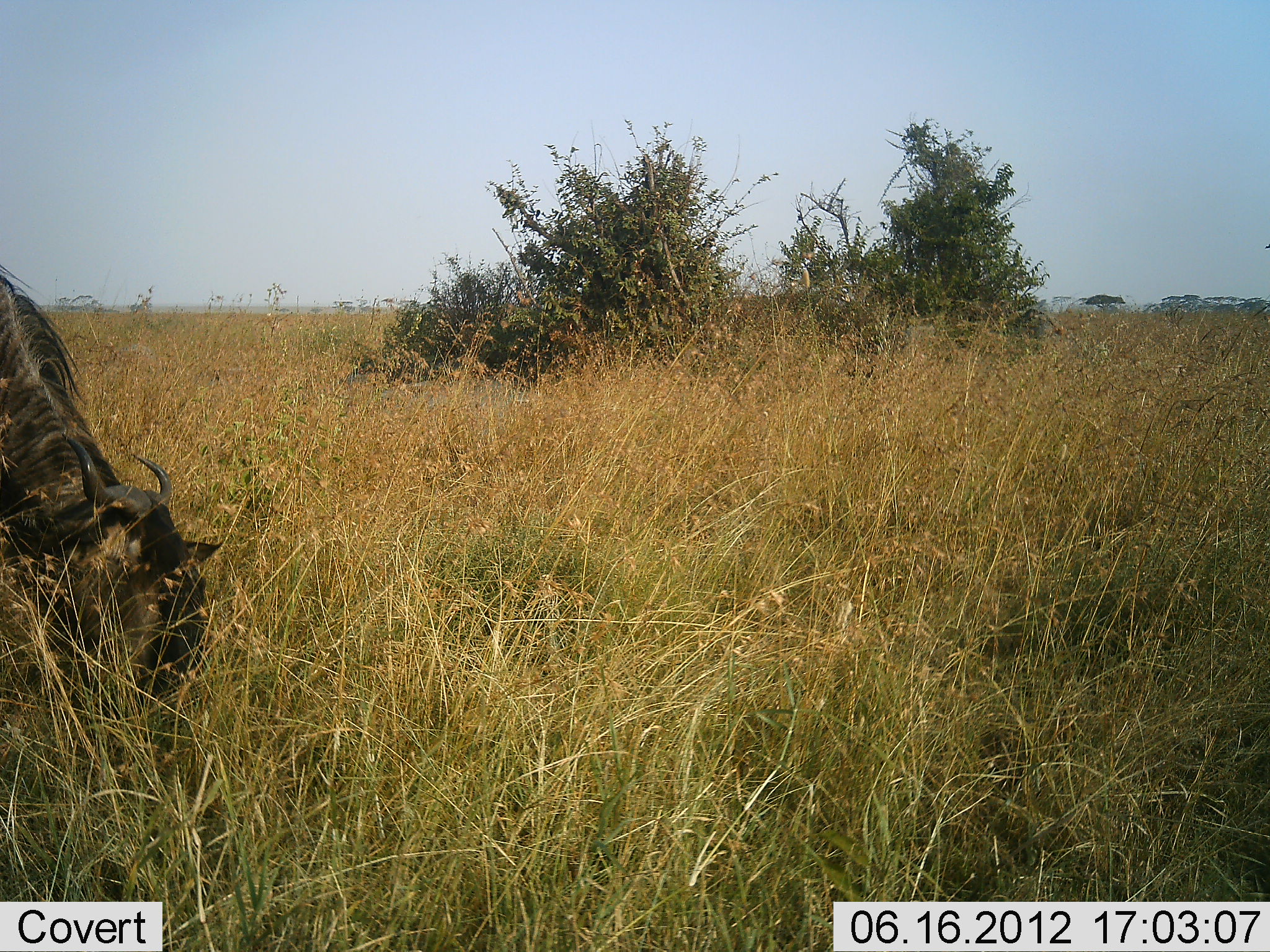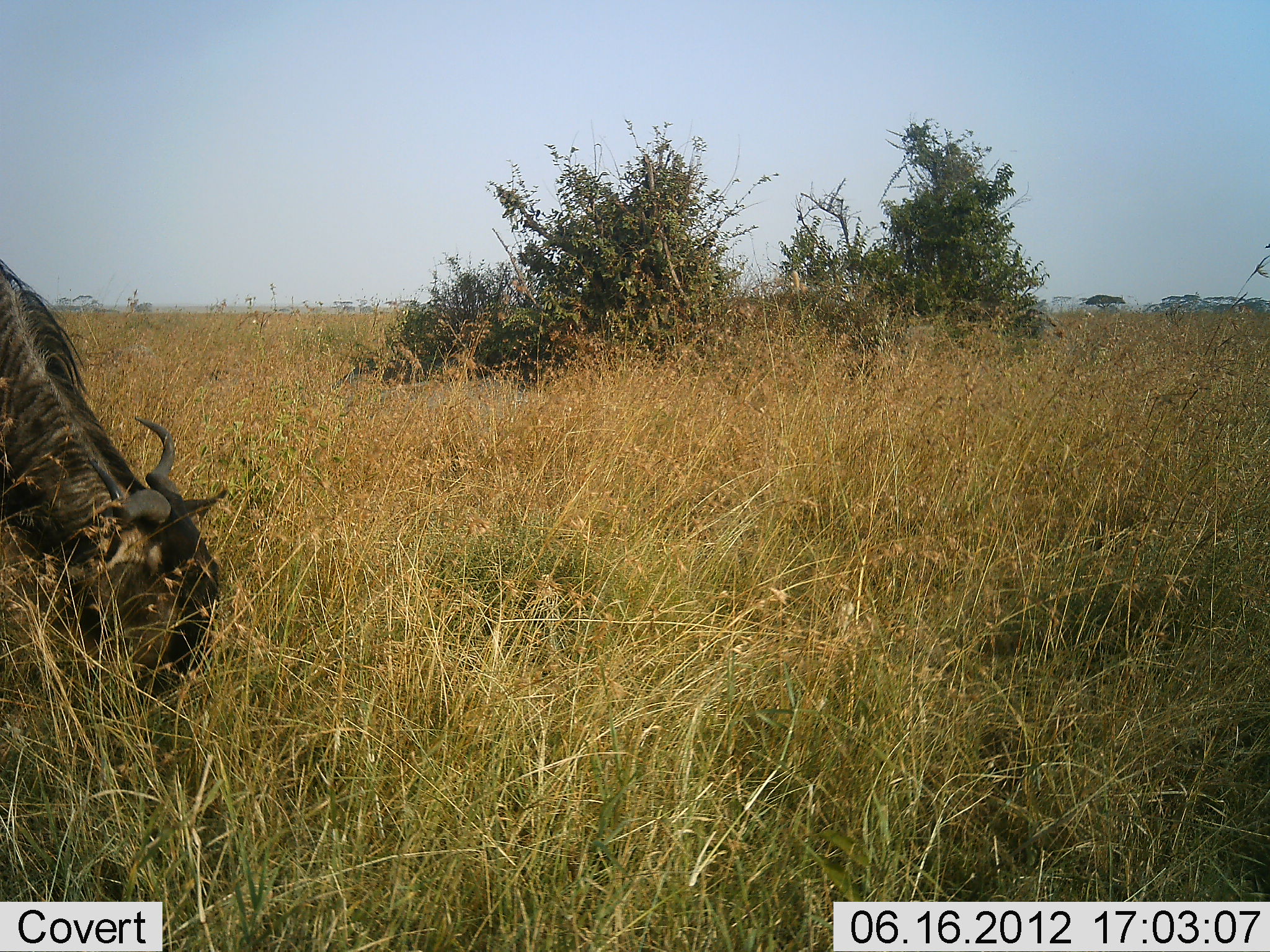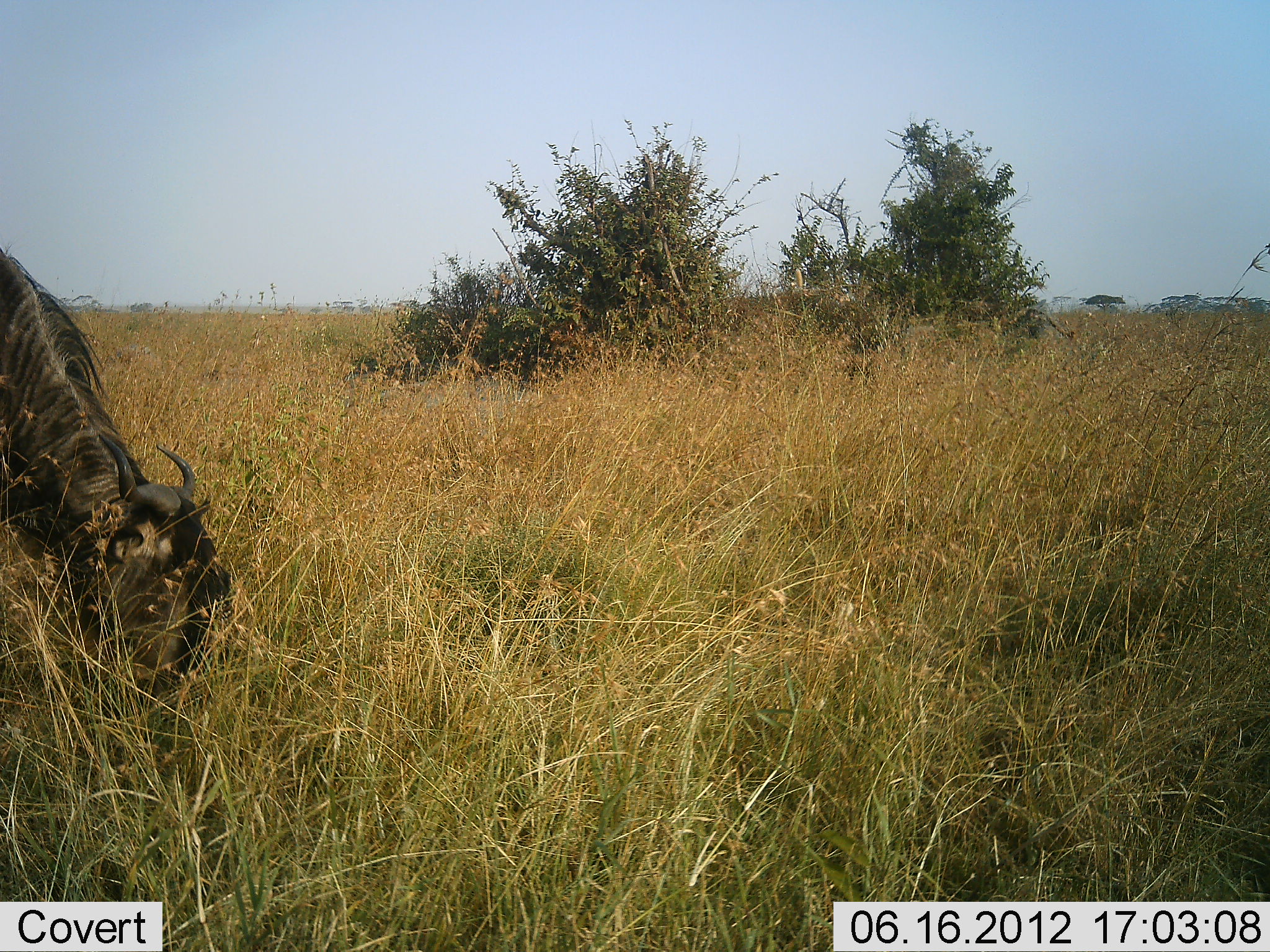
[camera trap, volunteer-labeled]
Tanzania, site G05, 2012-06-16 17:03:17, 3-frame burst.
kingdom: Animalia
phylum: Chordata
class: Mammalia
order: Artiodactyla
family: Bovidae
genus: Connochaetes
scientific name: Connochaetes taurinus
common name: blue wildebeest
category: wildebeest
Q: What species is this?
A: Wildebeest (blue wildebeest) (Connochaetes taurinus).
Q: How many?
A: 1.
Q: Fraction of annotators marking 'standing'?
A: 0%.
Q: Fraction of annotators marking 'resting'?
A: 0%.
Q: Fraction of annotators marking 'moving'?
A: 0%.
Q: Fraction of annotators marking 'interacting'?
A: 0%.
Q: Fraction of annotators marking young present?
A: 0%.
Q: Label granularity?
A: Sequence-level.